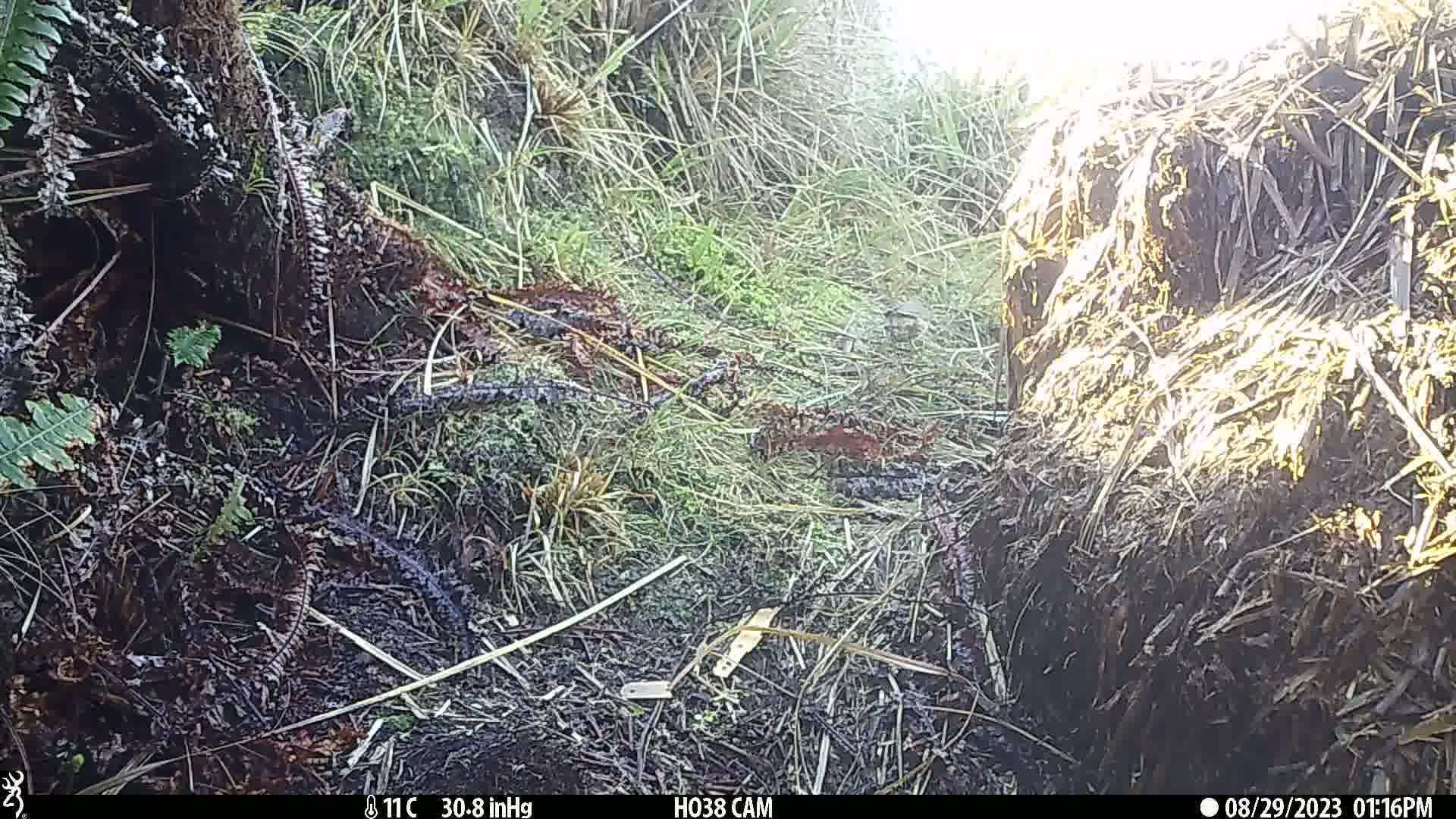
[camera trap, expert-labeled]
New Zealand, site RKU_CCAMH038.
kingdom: Animalia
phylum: Chordata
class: Aves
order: Passeriformes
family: Turdidae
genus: Turdus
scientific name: Turdus philomelos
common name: song thrush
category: thrush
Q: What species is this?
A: Thrush (song thrush) (Turdus philomelos).